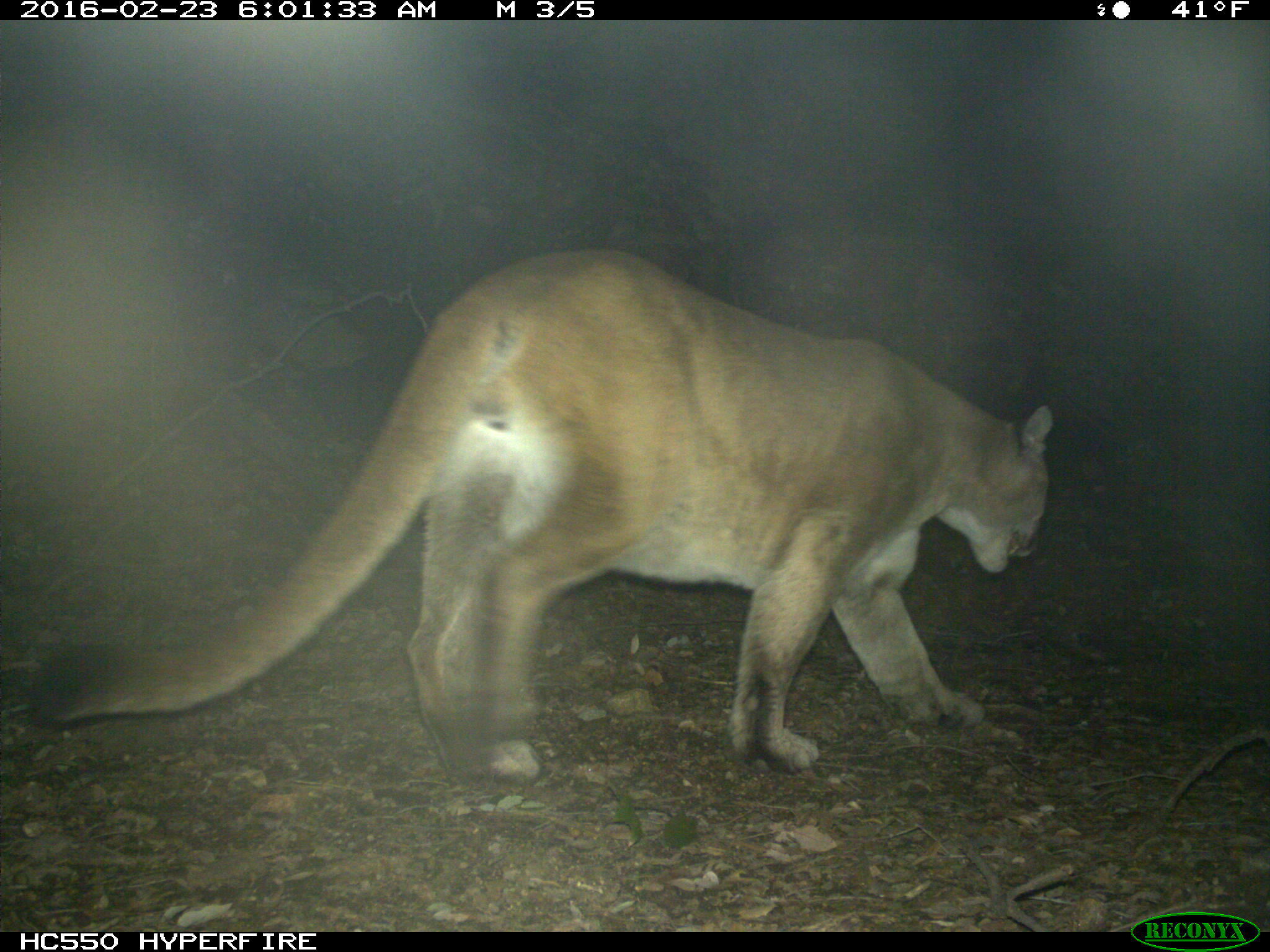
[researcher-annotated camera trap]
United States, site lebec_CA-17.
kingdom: Animalia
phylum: Chordata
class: Mammalia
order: Carnivora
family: Felidae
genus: Puma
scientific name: Puma concolor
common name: mountain lion